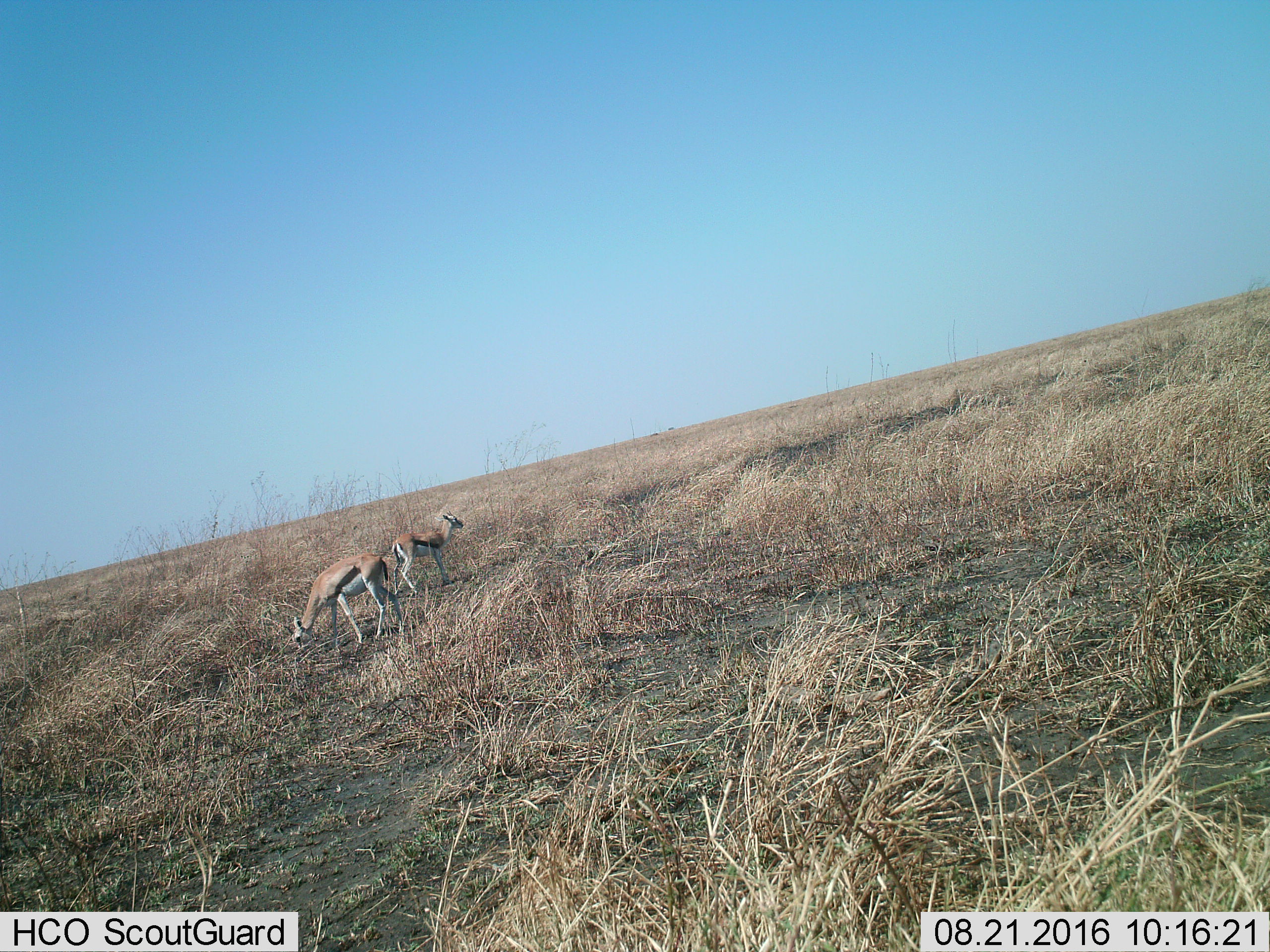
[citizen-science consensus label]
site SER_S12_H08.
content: unidentified animal